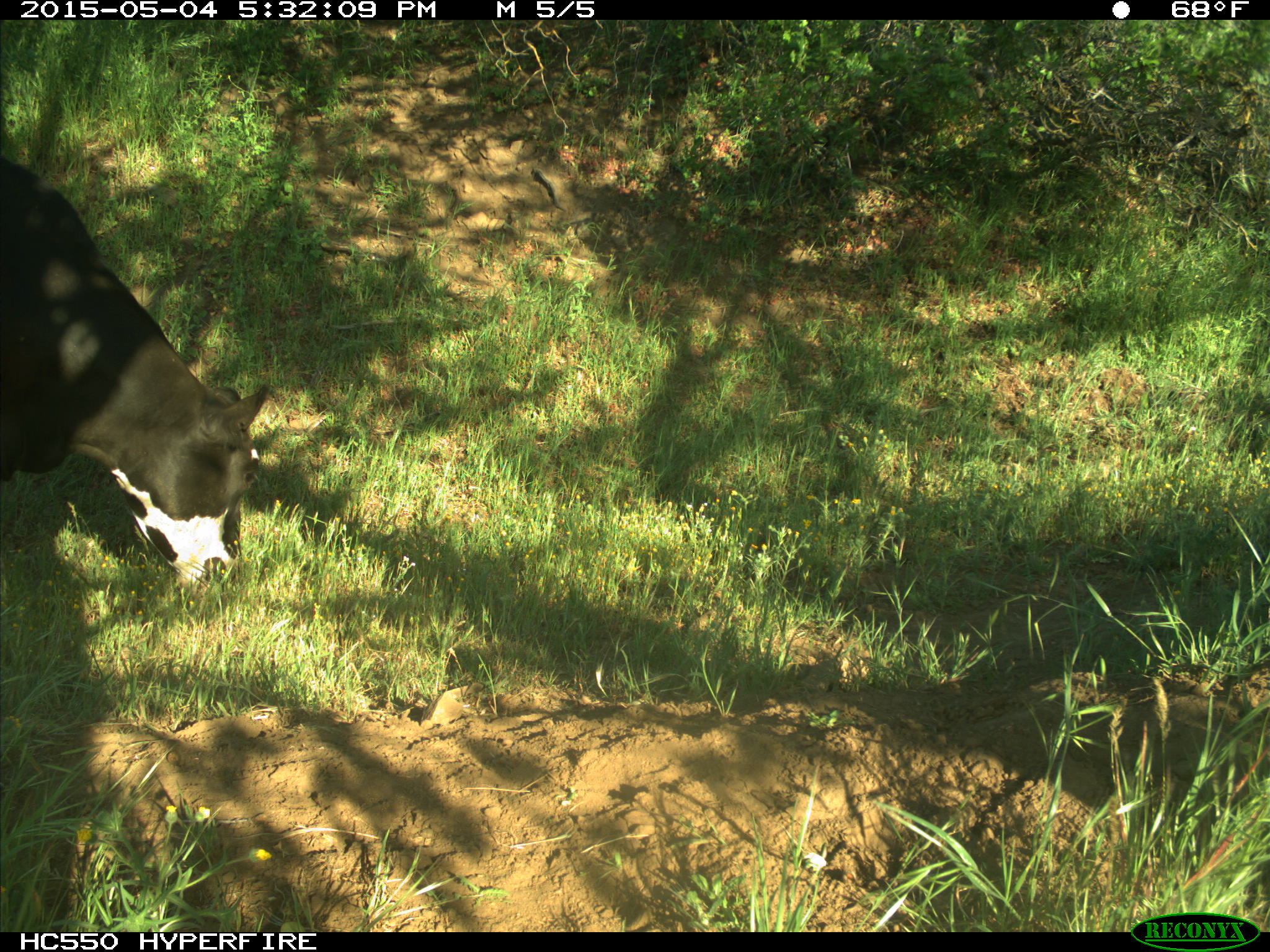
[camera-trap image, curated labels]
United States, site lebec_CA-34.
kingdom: Animalia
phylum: Chordata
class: Mammalia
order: Artiodactyla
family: Bovidae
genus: Bos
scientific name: Bos taurus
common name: domestic cow